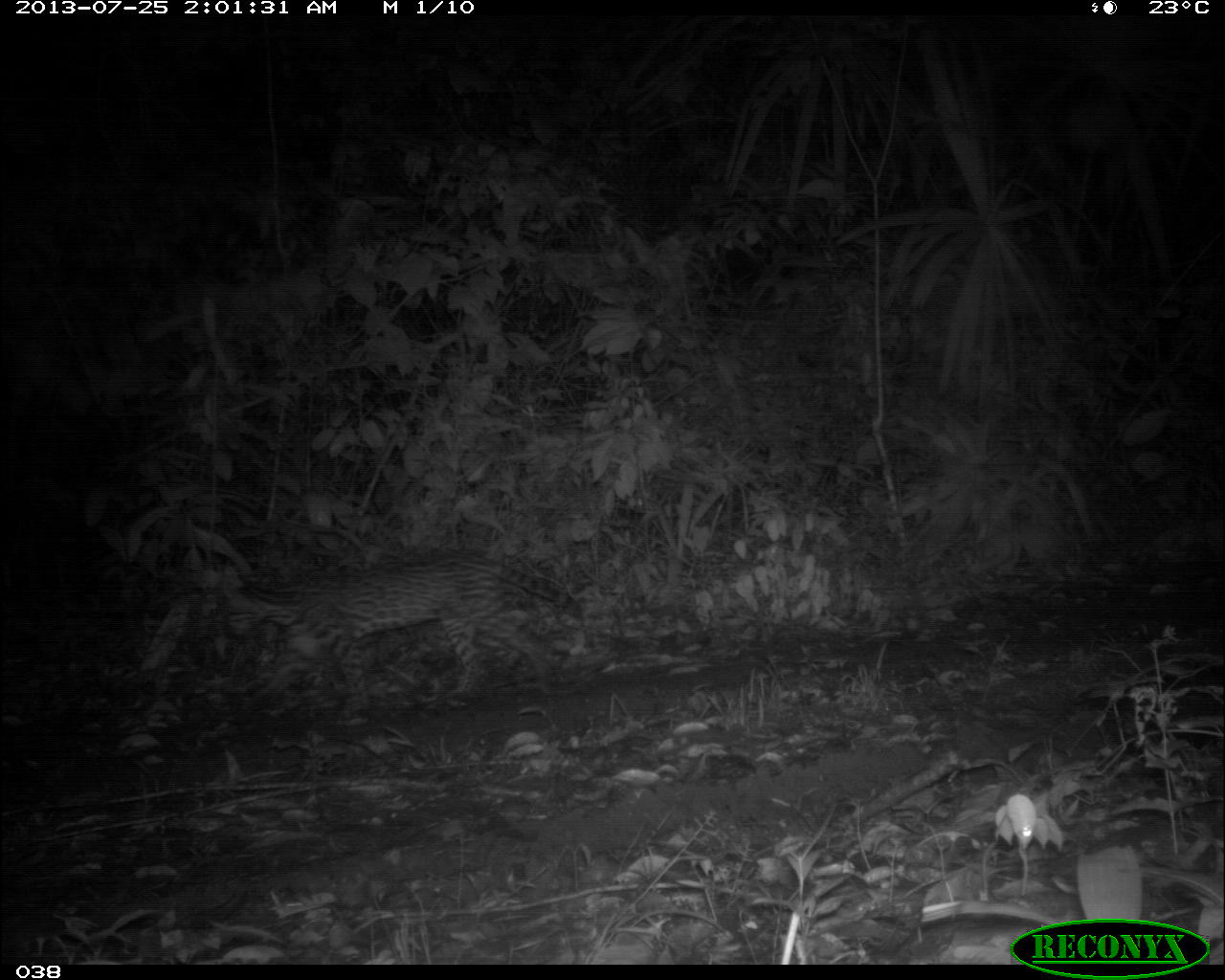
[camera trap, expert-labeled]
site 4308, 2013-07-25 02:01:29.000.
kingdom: Animalia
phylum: Chordata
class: Mammalia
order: Carnivora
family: Felidae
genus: Leopardus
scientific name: Leopardus pardalis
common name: ocelot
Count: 1.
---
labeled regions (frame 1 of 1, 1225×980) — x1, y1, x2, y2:
leopardus pardalis: 236, 552, 582, 714